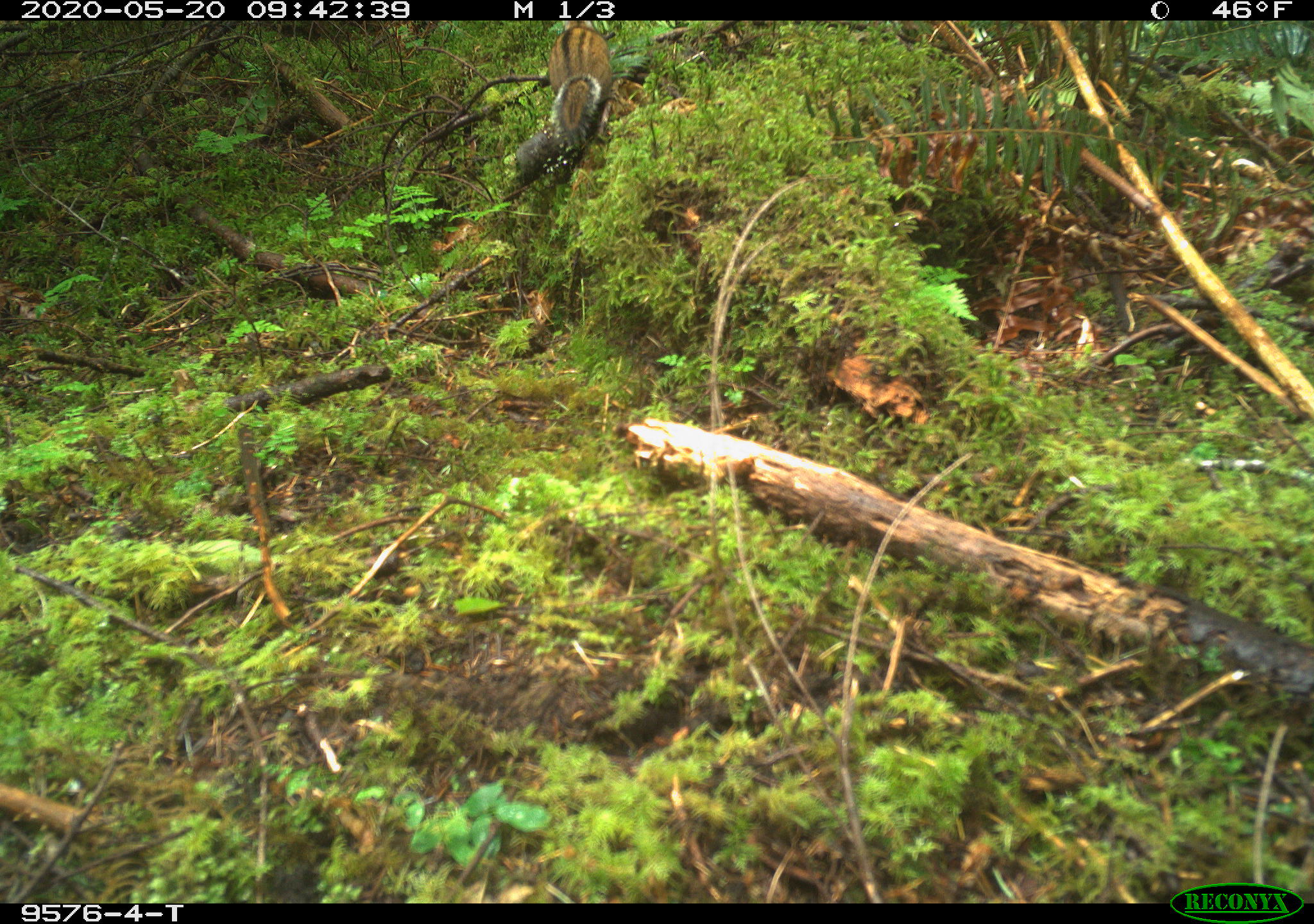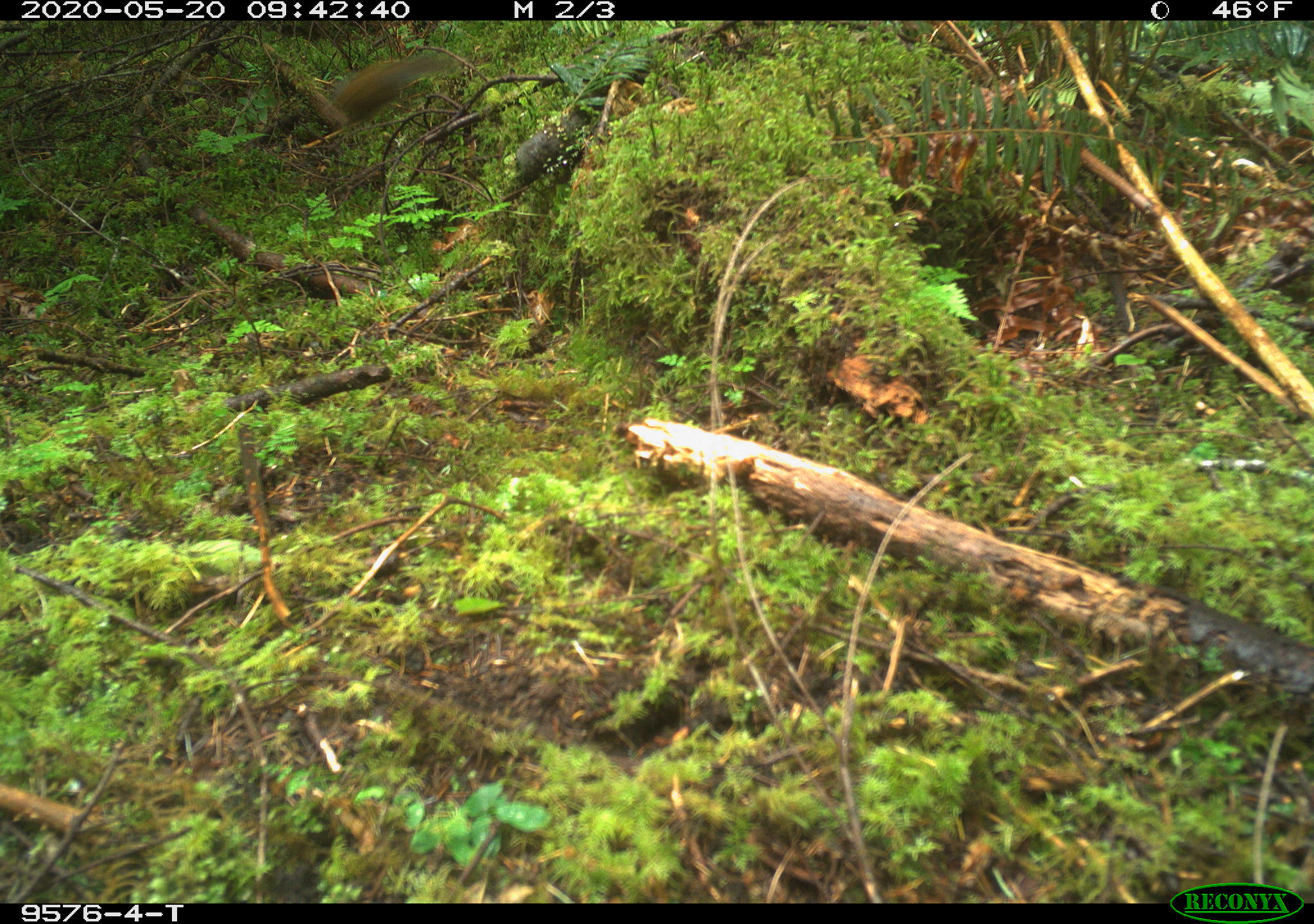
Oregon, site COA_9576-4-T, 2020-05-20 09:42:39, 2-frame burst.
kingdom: Animalia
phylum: Chordata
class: Mammalia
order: Rodentia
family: Sciuridae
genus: Neotamias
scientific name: Neotamias townsendii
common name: townsend's chipmunk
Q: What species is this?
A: Townsend's chipmunk (Neotamias townsendii).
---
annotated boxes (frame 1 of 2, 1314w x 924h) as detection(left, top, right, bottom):
townsend's chipmunk: detection(540, 23, 617, 152)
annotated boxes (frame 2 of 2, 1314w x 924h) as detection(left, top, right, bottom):
townsend's chipmunk: detection(330, 51, 459, 120)